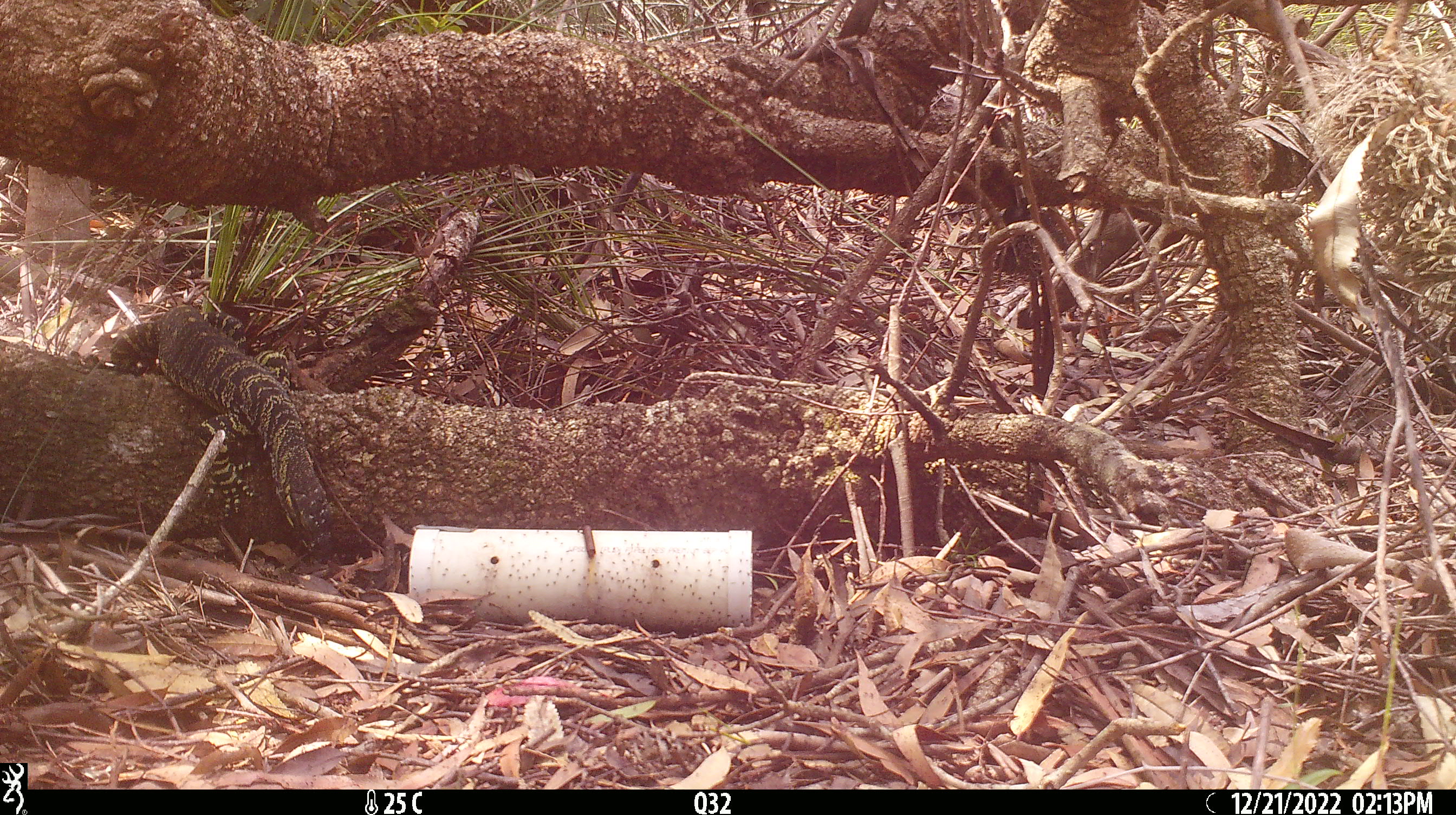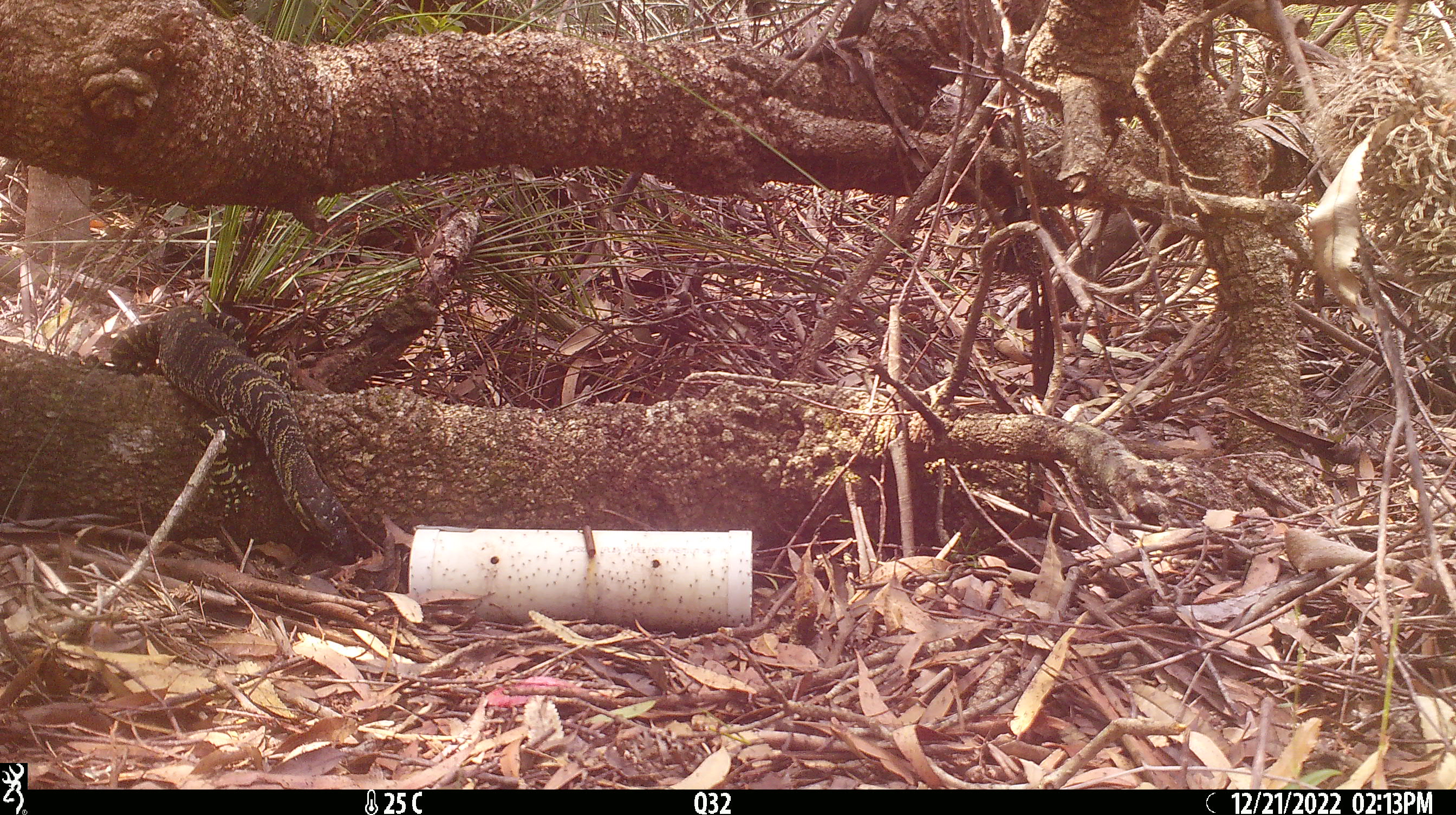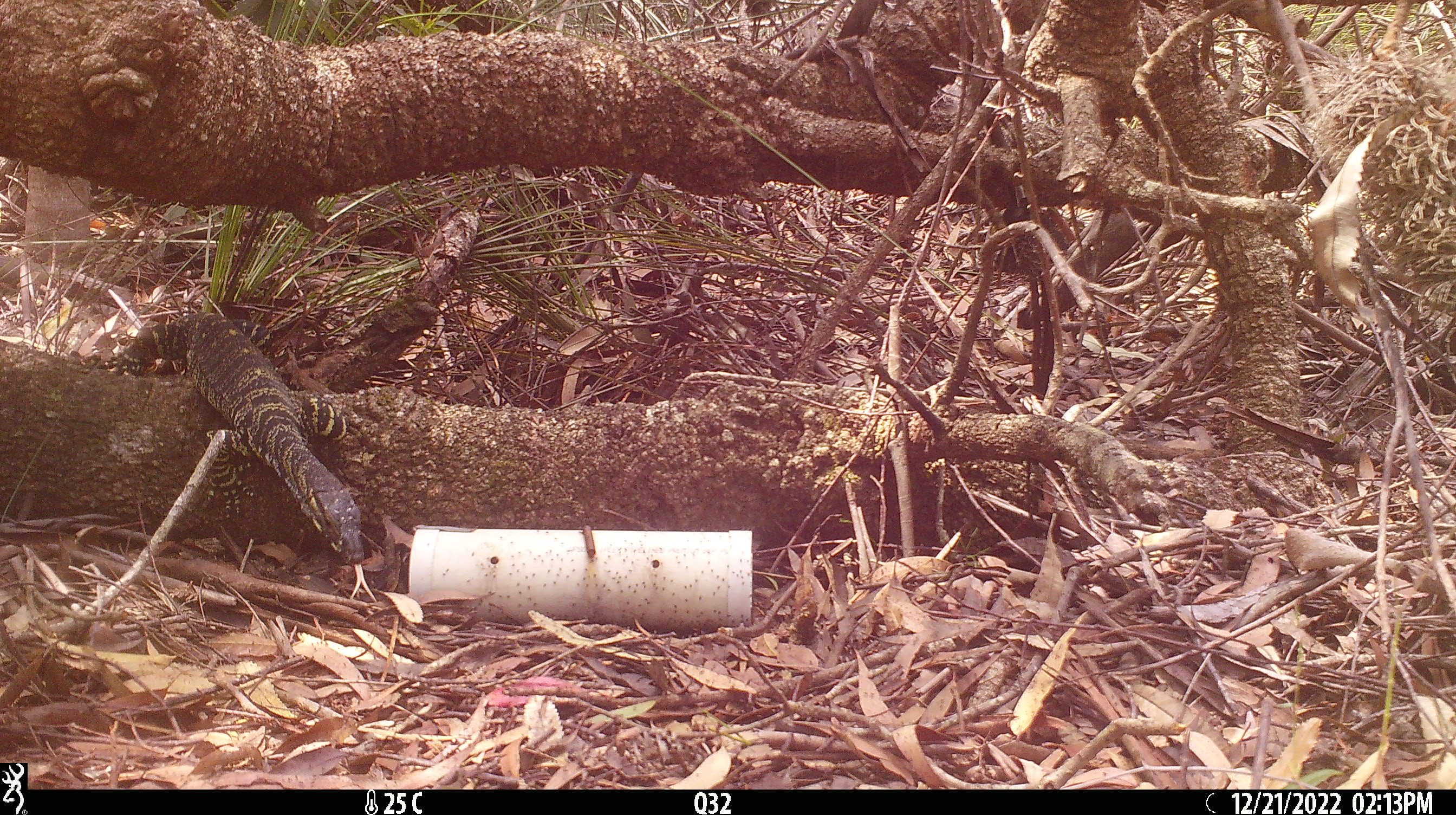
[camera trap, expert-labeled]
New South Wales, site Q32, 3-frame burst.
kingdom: Animalia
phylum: Chordata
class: Reptilia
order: Squamata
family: Varanidae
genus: Varanus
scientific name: Varanus varius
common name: lace monitor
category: goanna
Goanna (lace monitor) (Varanus varius).